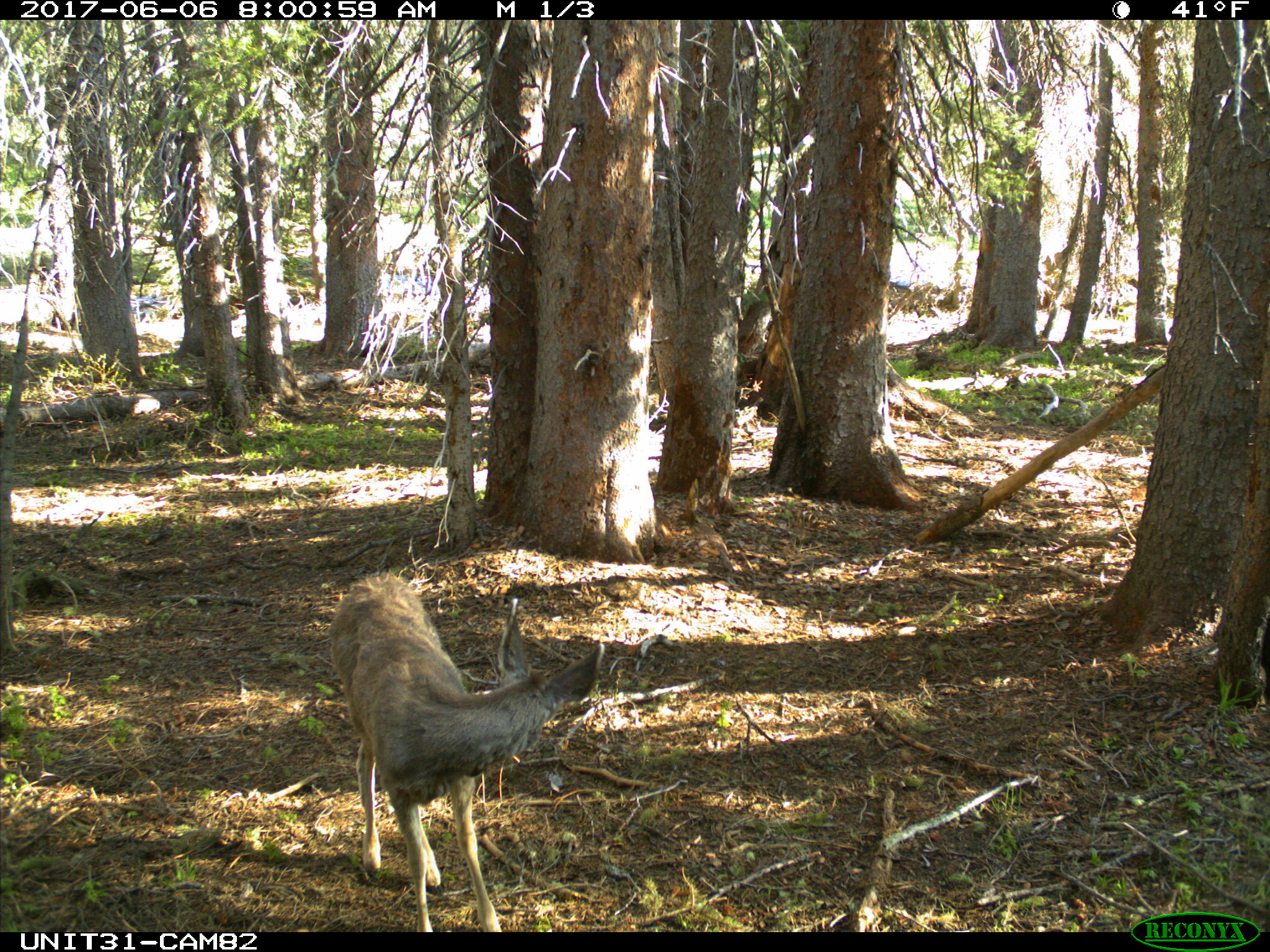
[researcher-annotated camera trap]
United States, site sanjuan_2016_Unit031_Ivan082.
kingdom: Animalia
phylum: Chordata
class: Mammalia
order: Artiodactyla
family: Cervidae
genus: Odocoileus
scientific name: Odocoileus hemionus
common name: mule deer